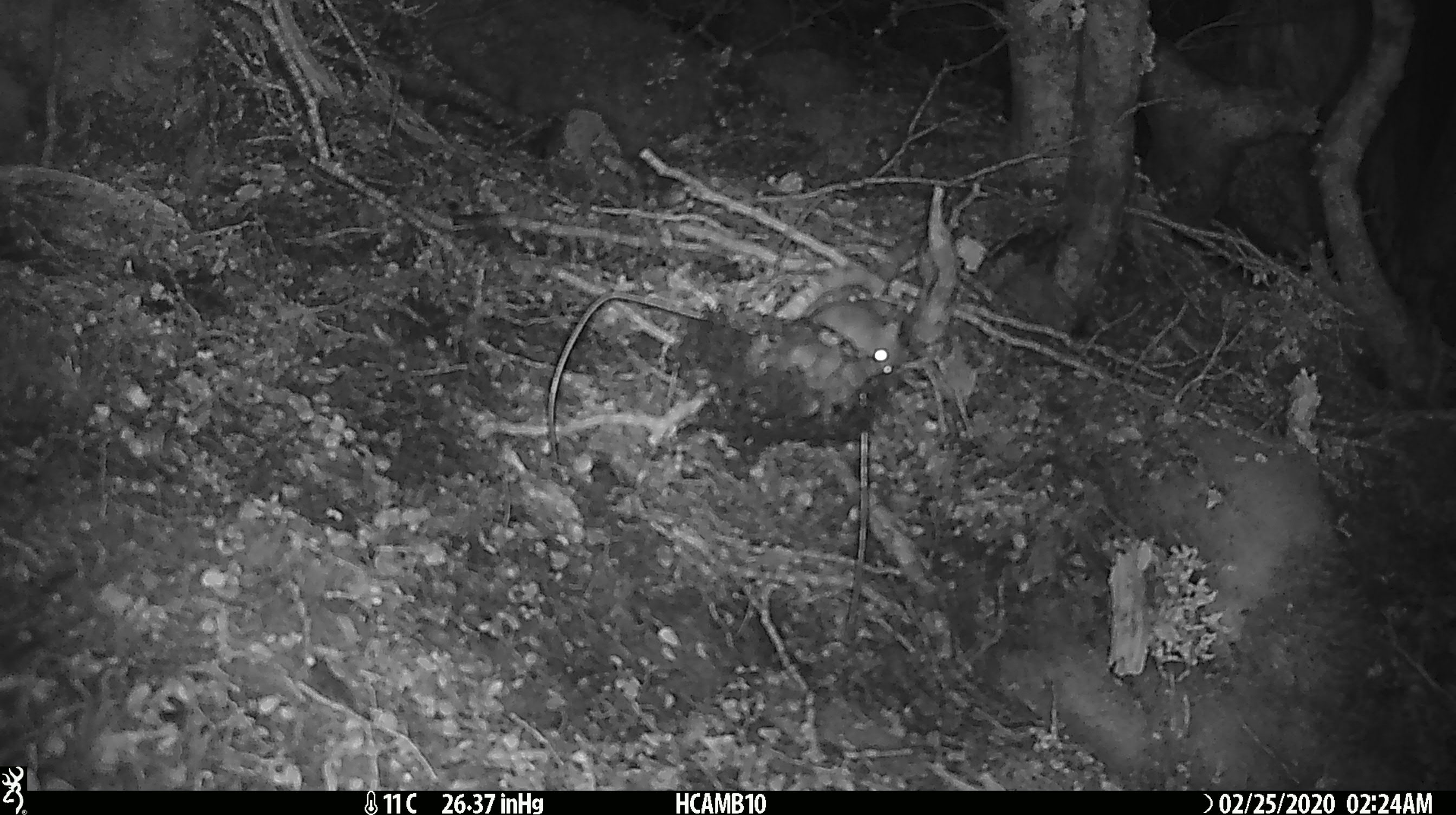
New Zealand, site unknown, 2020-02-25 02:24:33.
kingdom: Animalia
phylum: Chordata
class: Mammalia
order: Rodentia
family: Muridae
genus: Mus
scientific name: Mus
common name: mouse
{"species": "mouse (Mus)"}